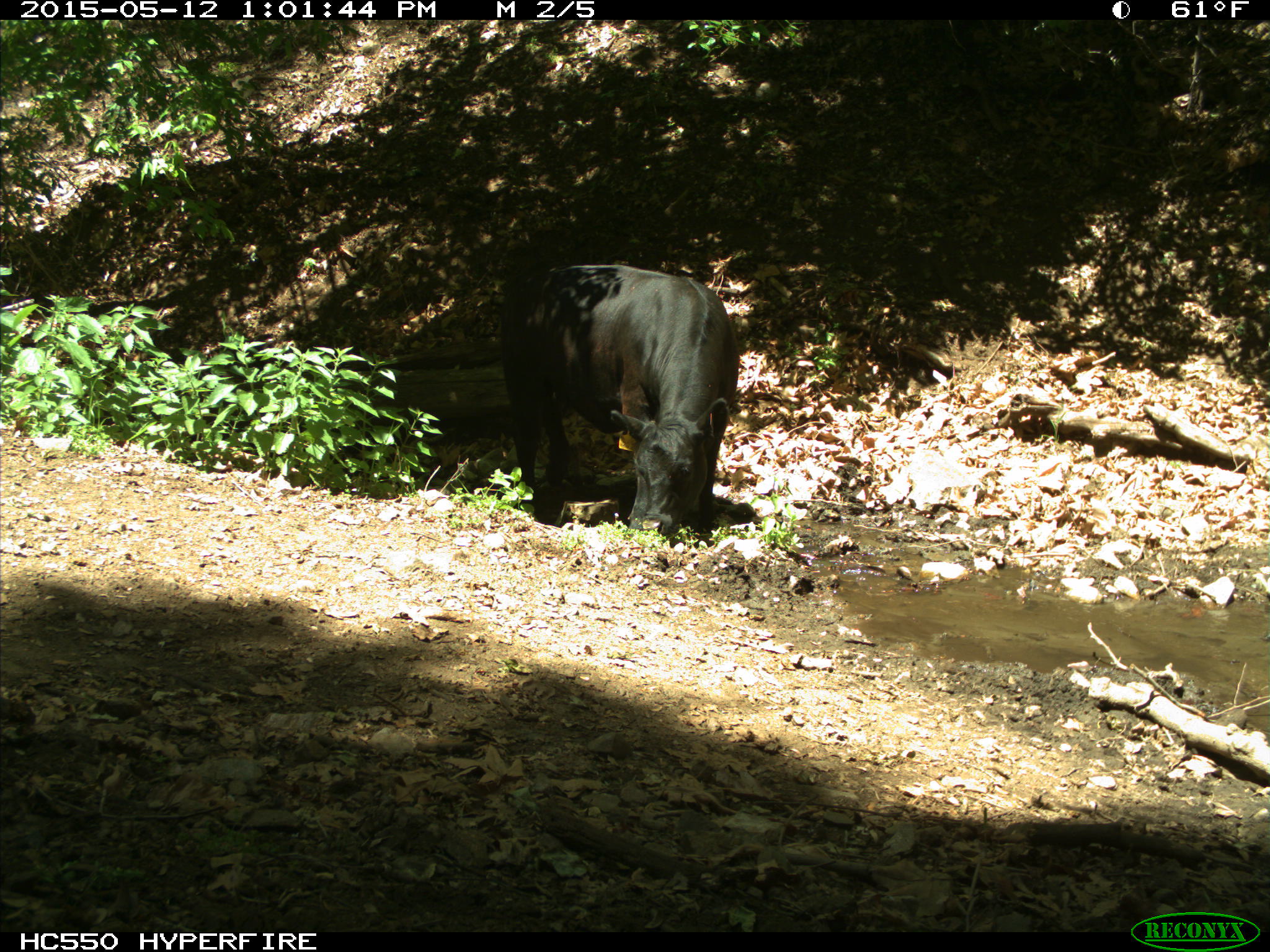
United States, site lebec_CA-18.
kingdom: Animalia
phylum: Chordata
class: Mammalia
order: Artiodactyla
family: Bovidae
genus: Bos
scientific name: Bos taurus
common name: domestic cow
Bos taurus (domestic cow).